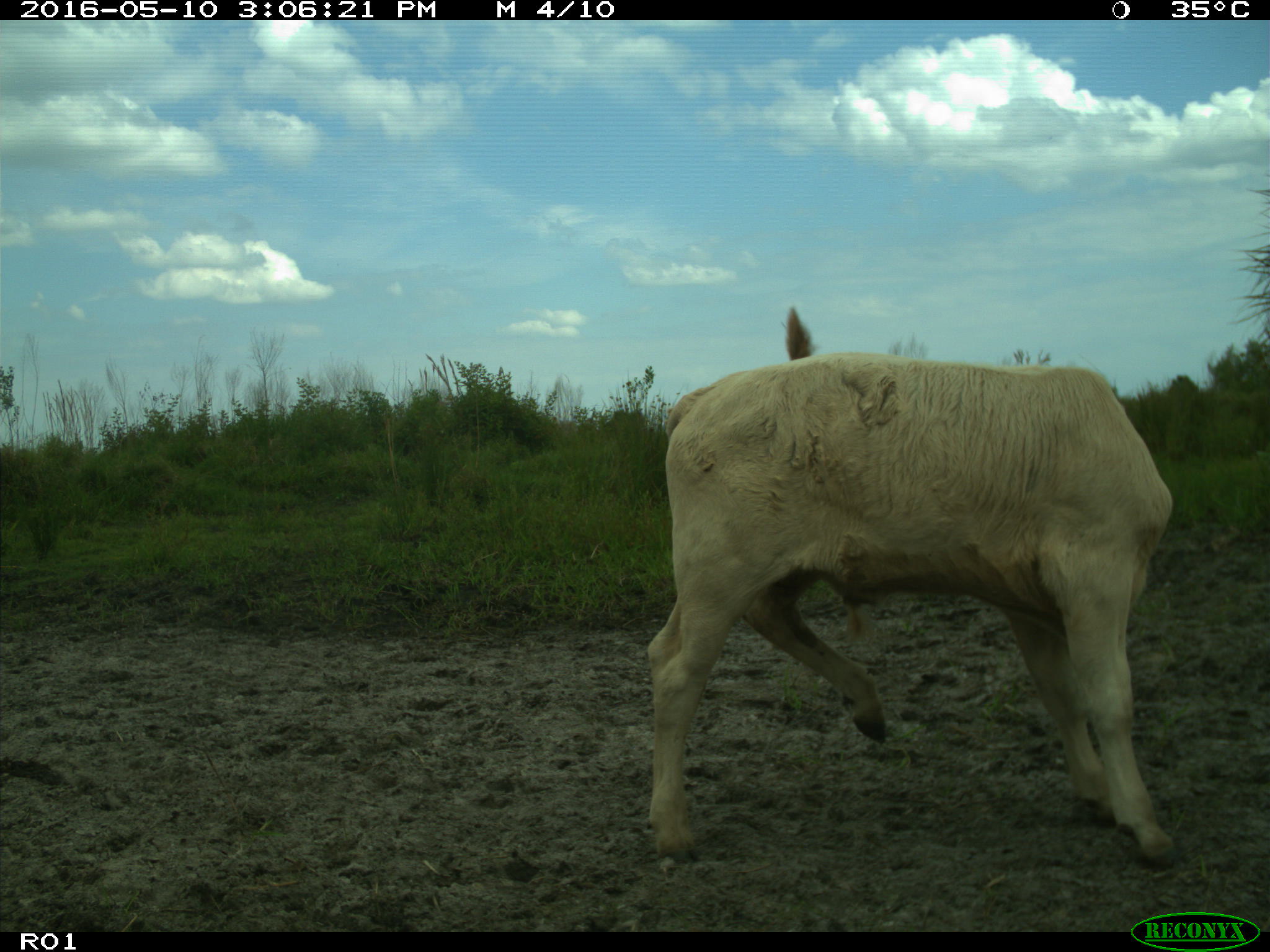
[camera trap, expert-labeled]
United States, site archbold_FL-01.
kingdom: Animalia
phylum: Chordata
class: Mammalia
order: Artiodactyla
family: Bovidae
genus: Bos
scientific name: Bos taurus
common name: domestic cow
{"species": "Bos taurus (domestic cow)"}